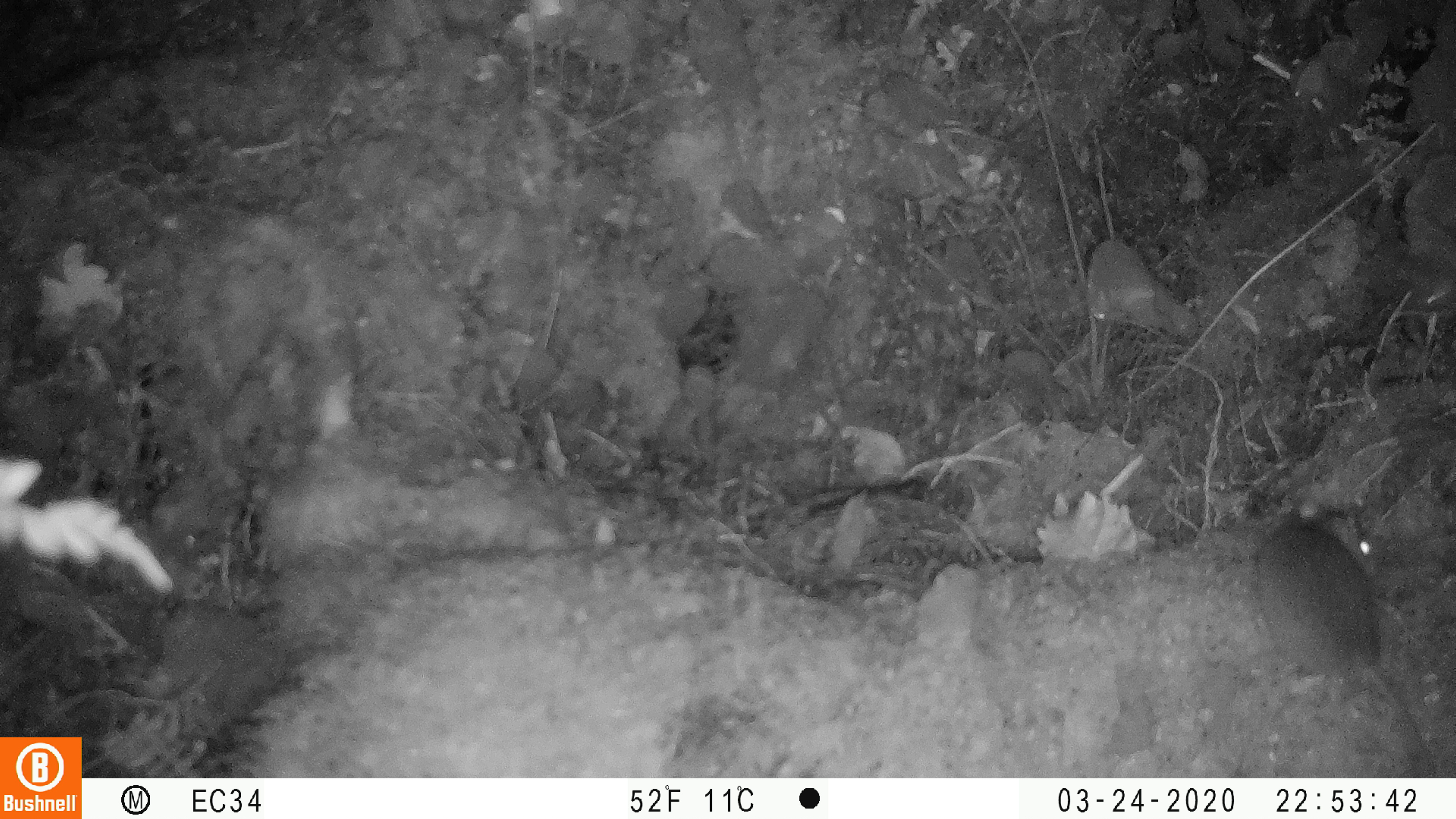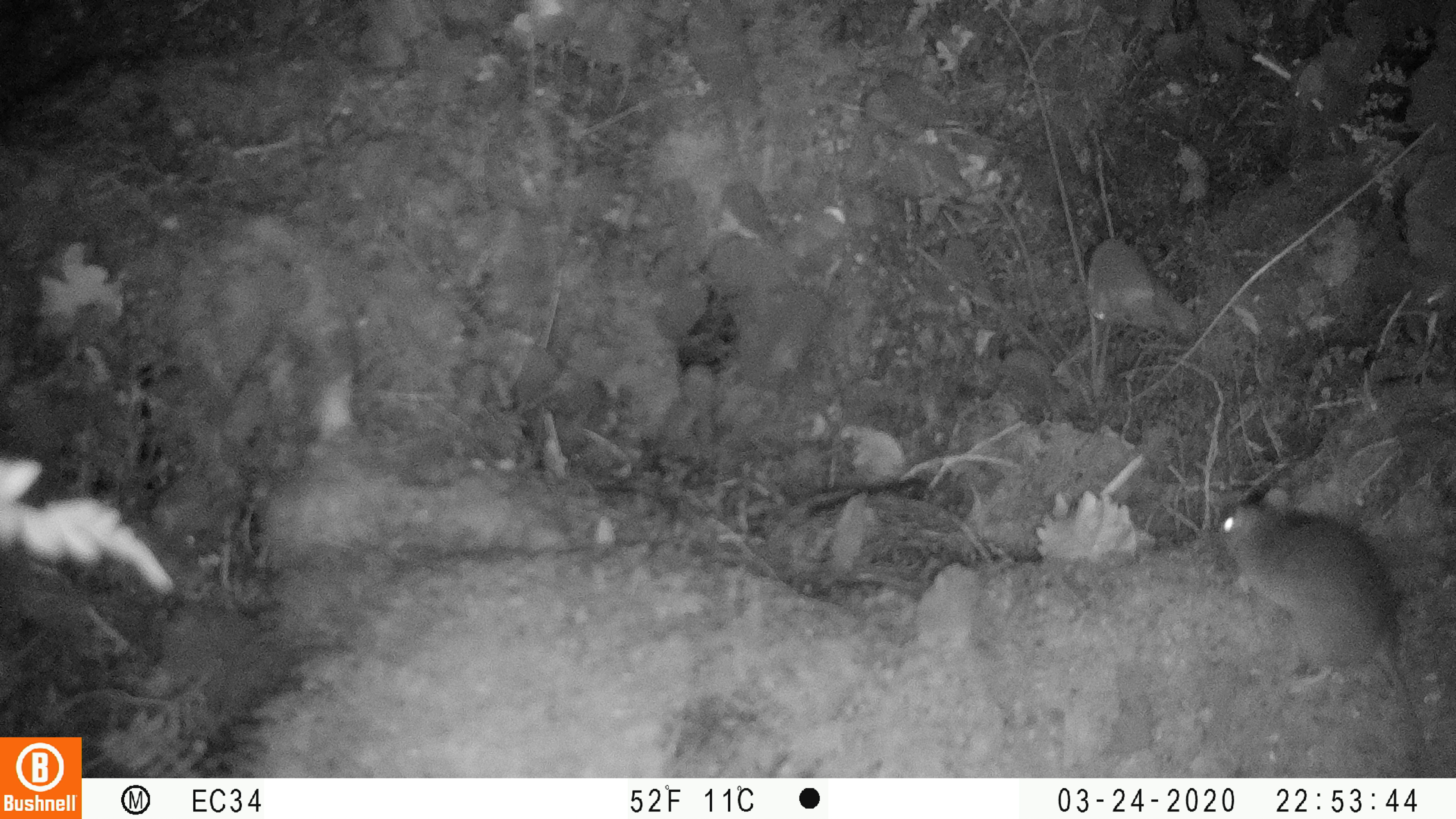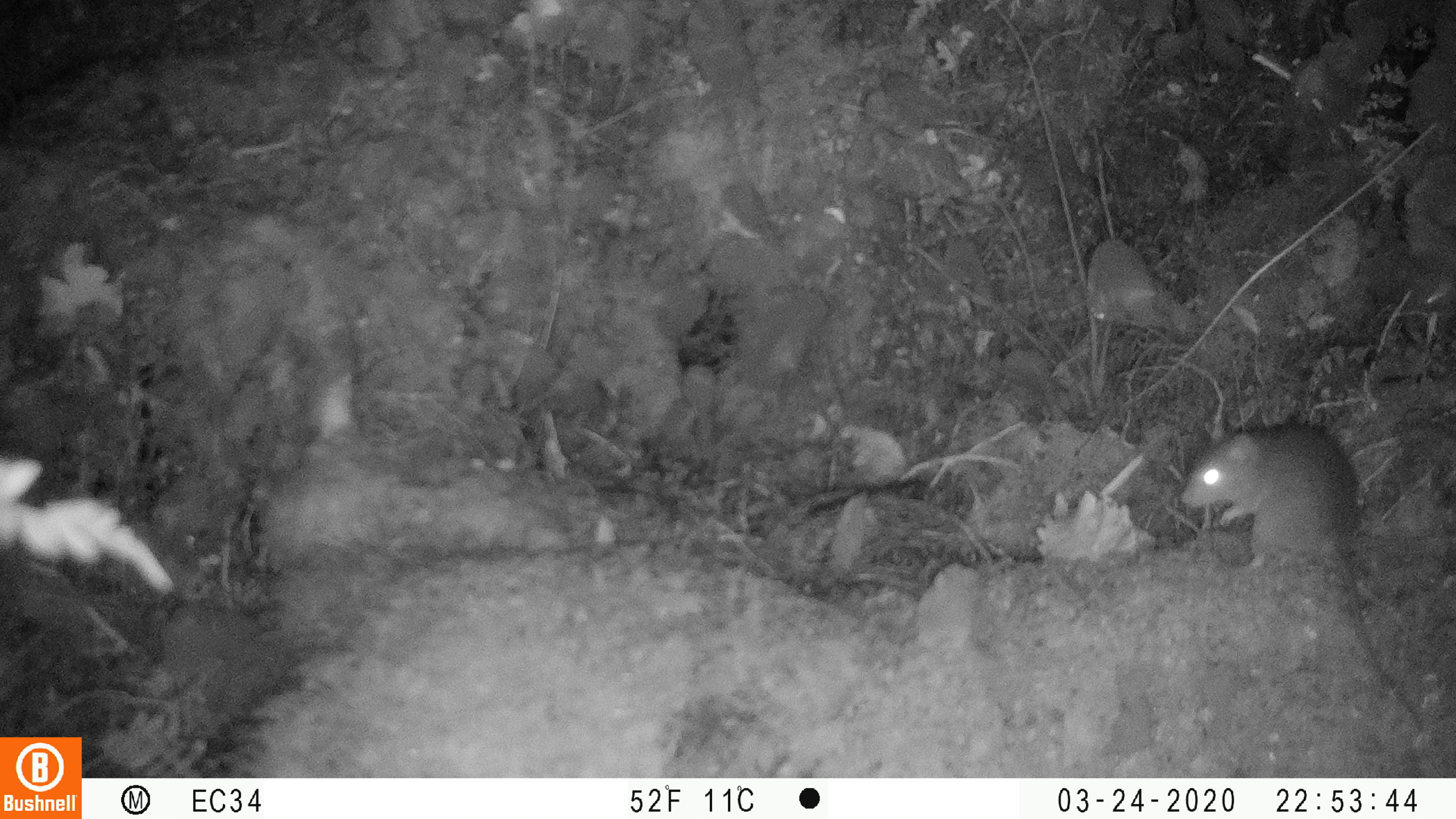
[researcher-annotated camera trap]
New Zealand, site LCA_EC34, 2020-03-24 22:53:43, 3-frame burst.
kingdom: Animalia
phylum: Chordata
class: Mammalia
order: Rodentia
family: Muridae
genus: Mus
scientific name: Mus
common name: mouse